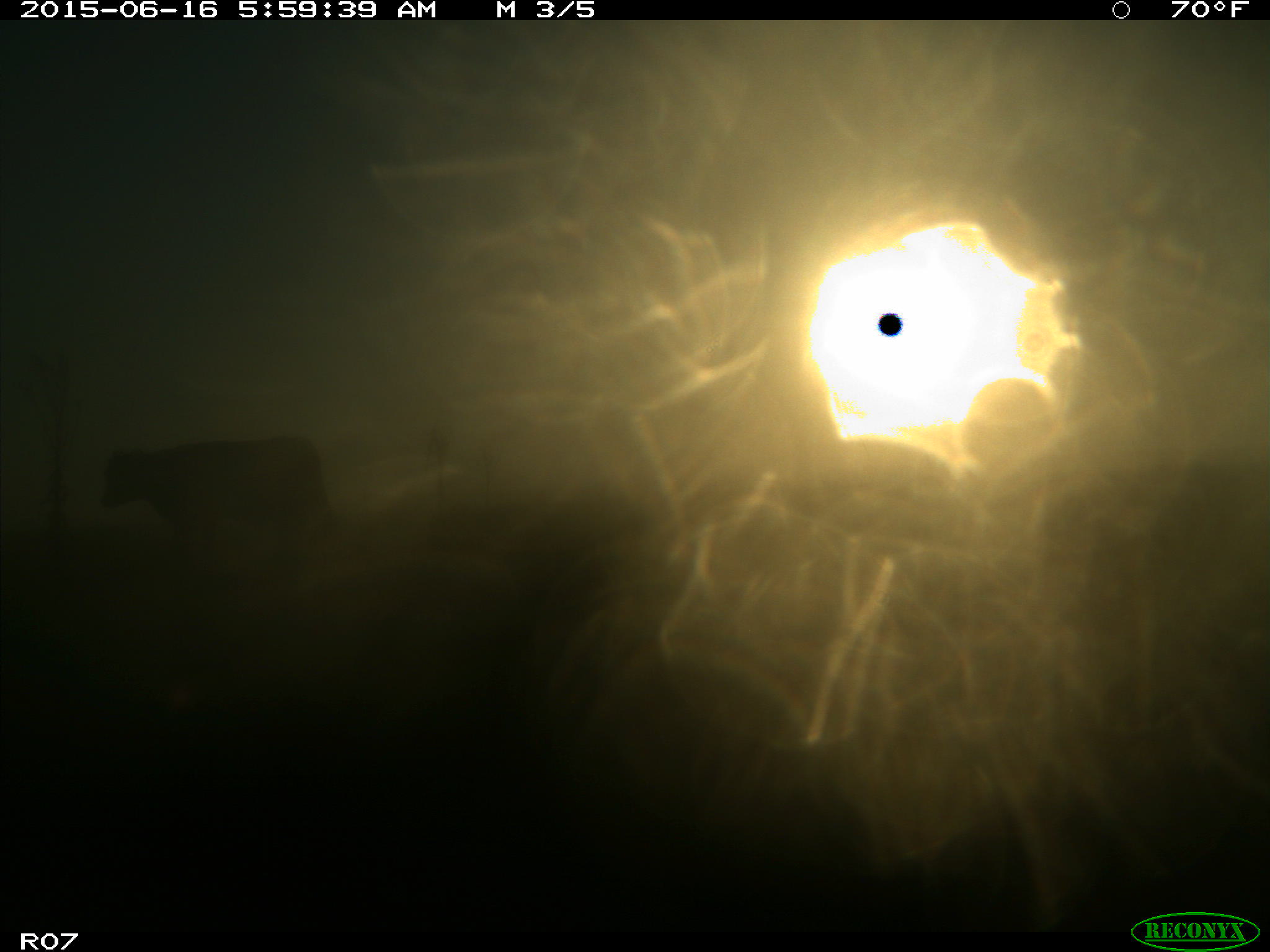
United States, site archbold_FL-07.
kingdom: Animalia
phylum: Chordata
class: Mammalia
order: Artiodactyla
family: Bovidae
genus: Bos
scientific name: Bos taurus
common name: domestic cow